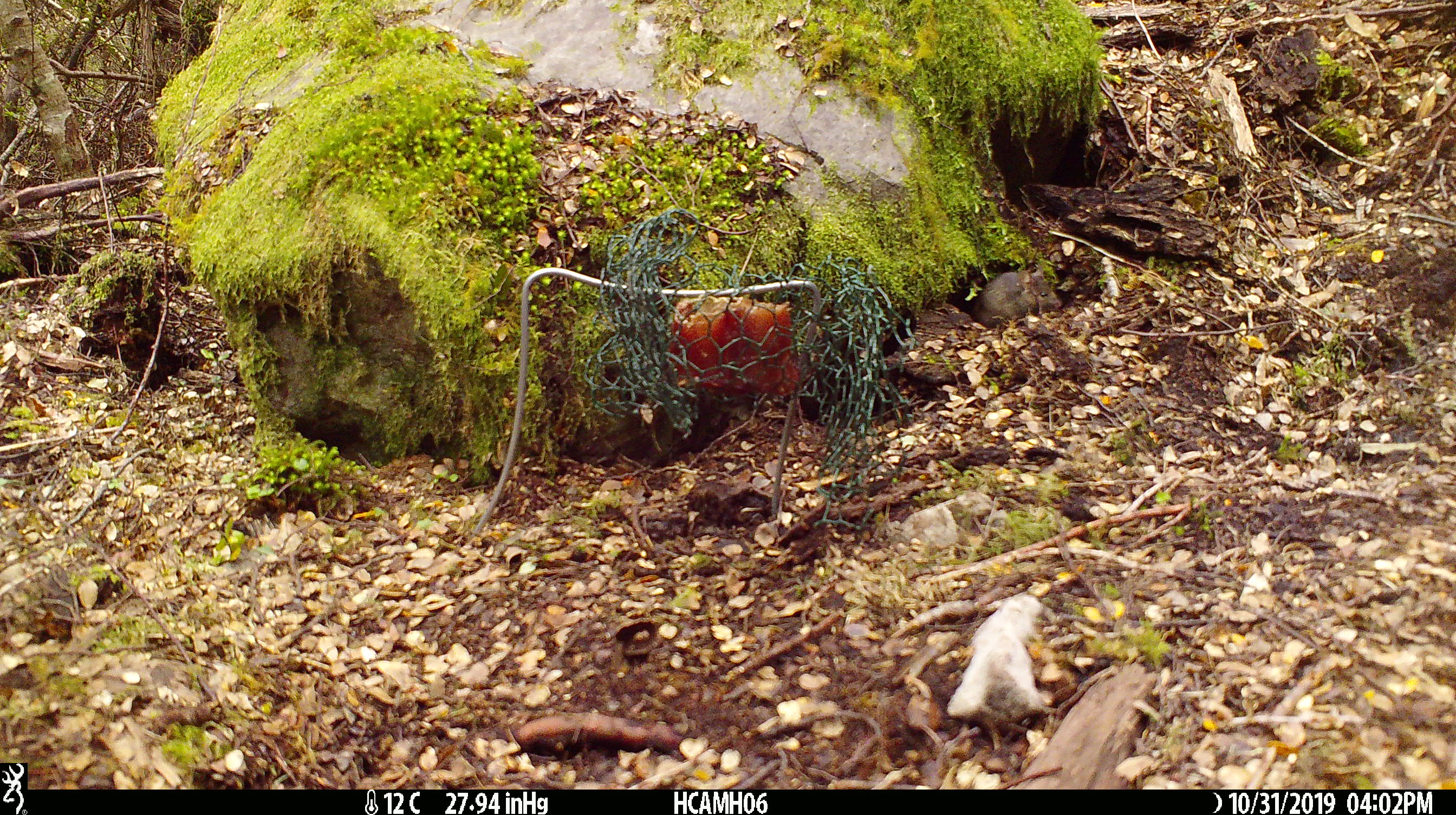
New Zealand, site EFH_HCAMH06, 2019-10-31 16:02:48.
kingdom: Animalia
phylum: Chordata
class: Mammalia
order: Rodentia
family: Muridae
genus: Mus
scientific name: Mus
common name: mouse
Mouse (Mus).